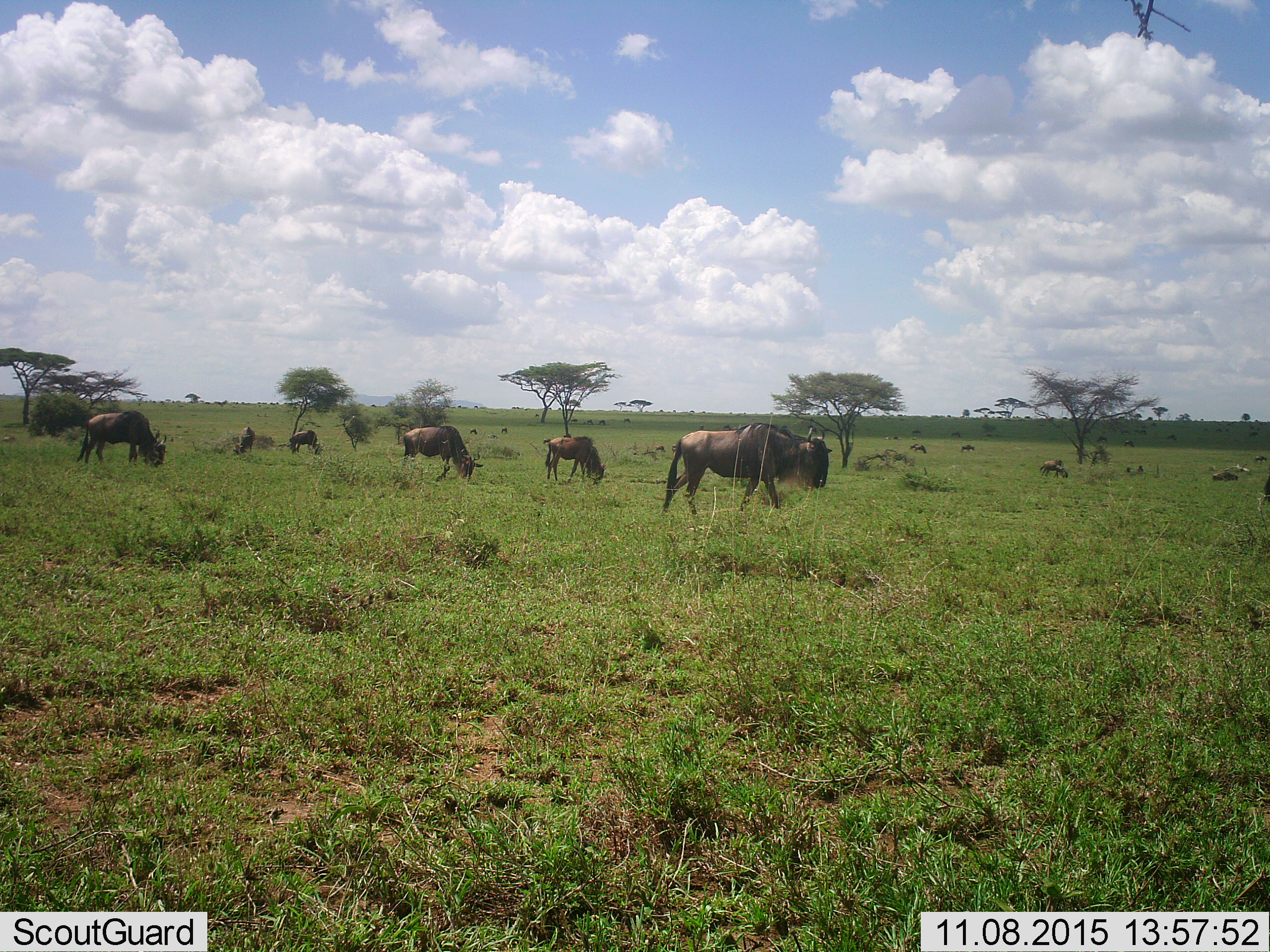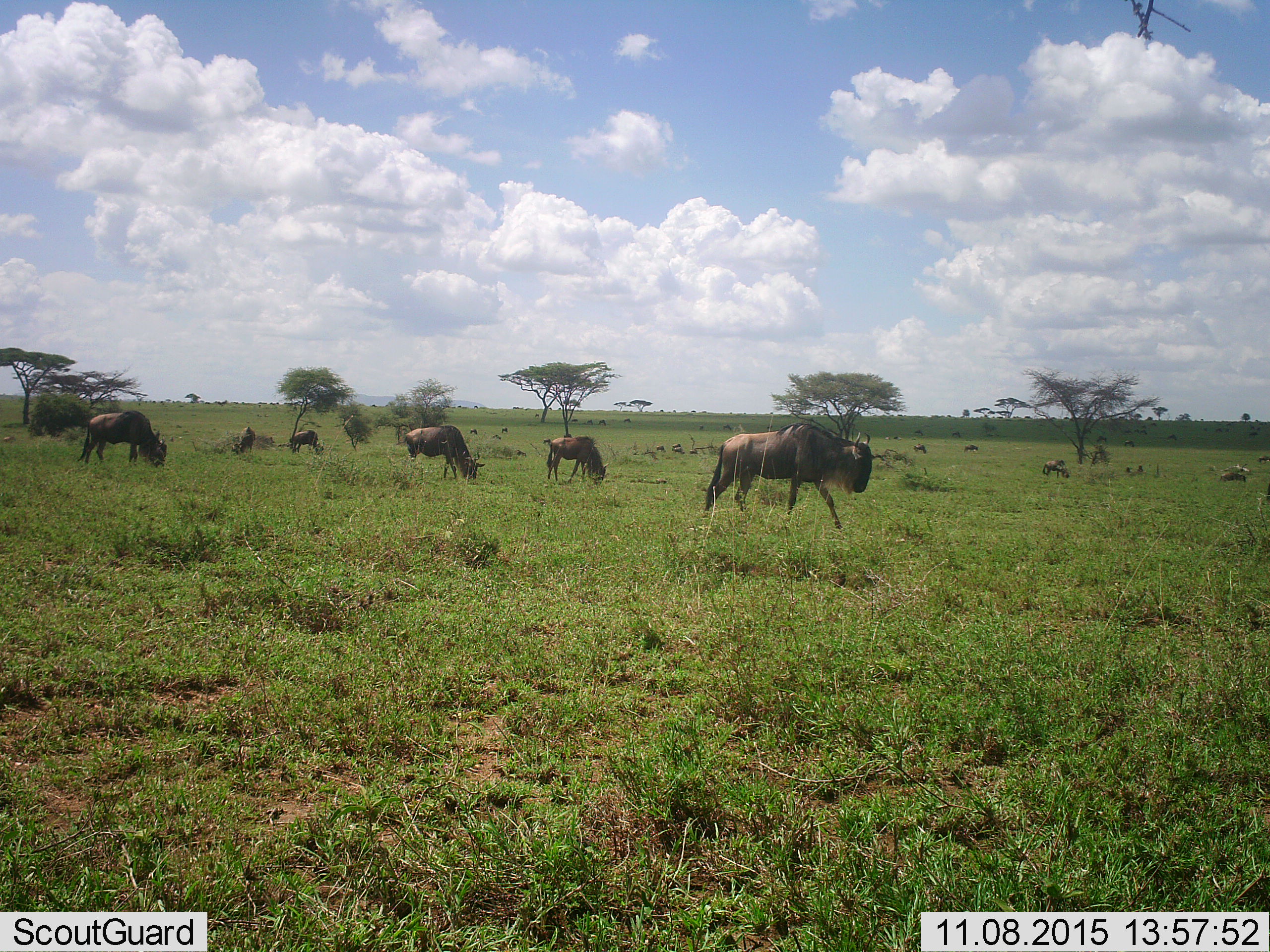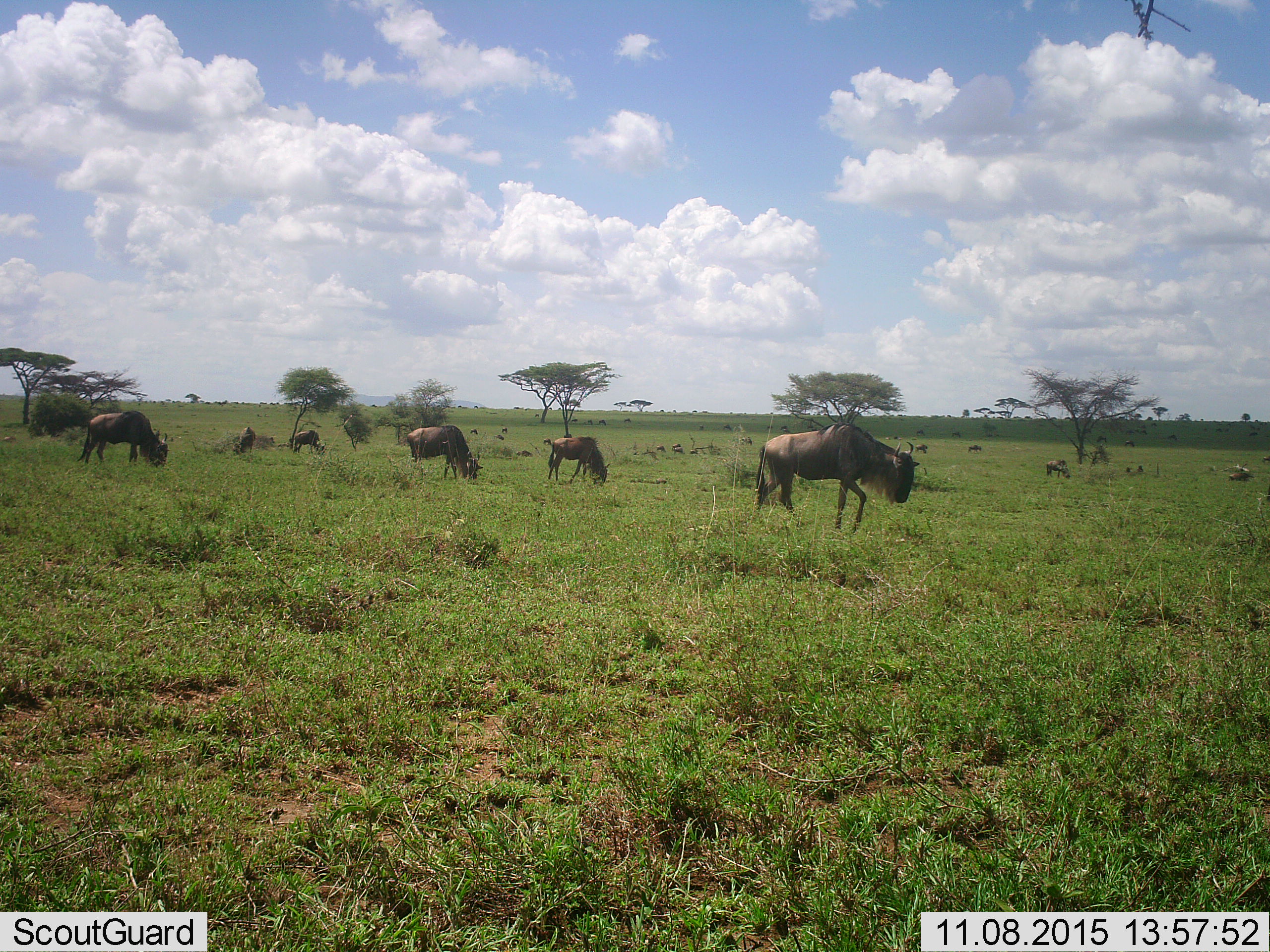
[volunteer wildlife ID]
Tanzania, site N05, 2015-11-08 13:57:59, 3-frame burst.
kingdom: Animalia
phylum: Chordata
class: Mammalia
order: Artiodactyla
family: Bovidae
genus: Connochaetes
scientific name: Connochaetes taurinus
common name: blue wildebeest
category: wildebeest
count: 11-50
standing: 75%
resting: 12%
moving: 100%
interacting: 0%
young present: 0%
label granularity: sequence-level